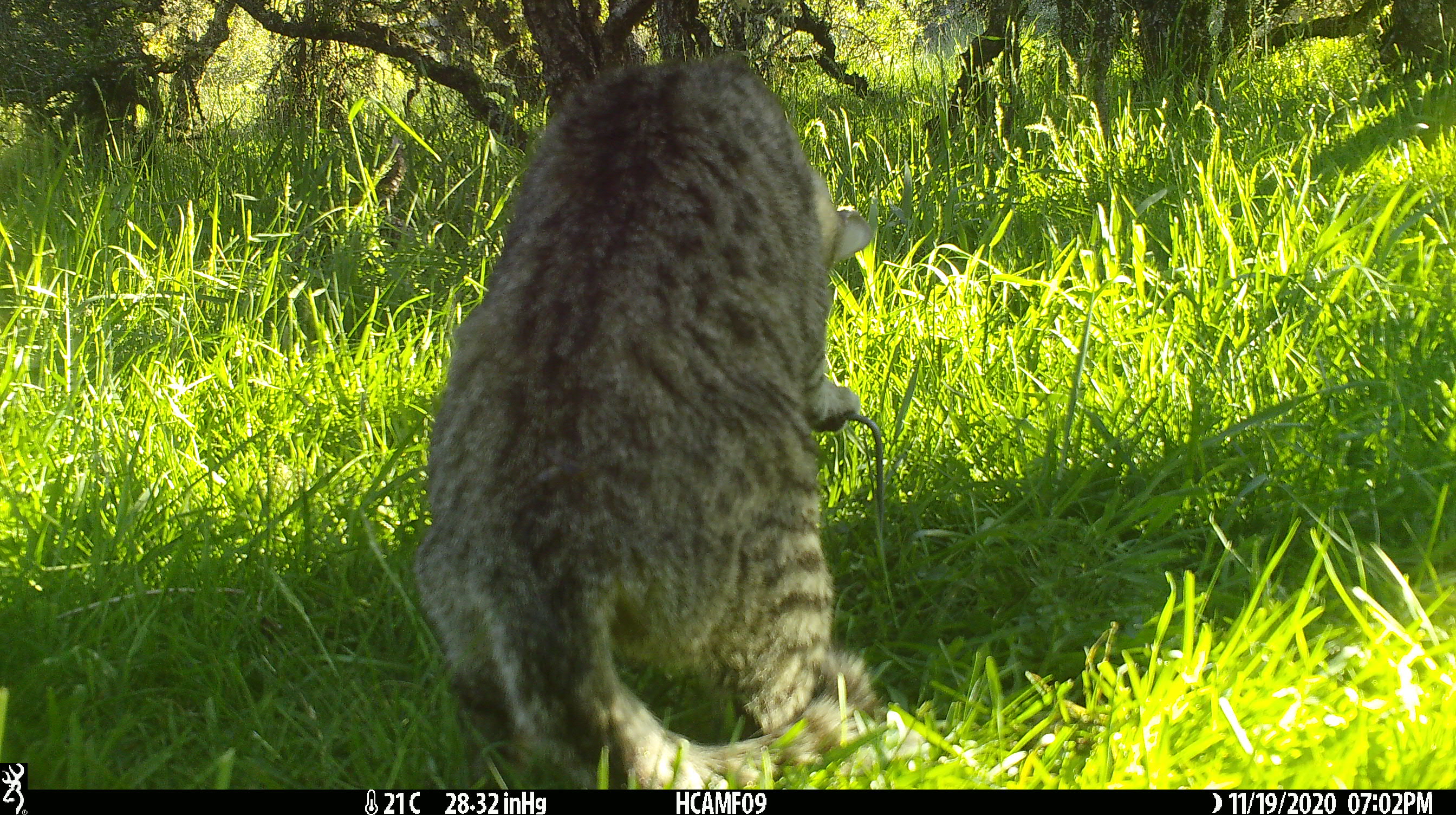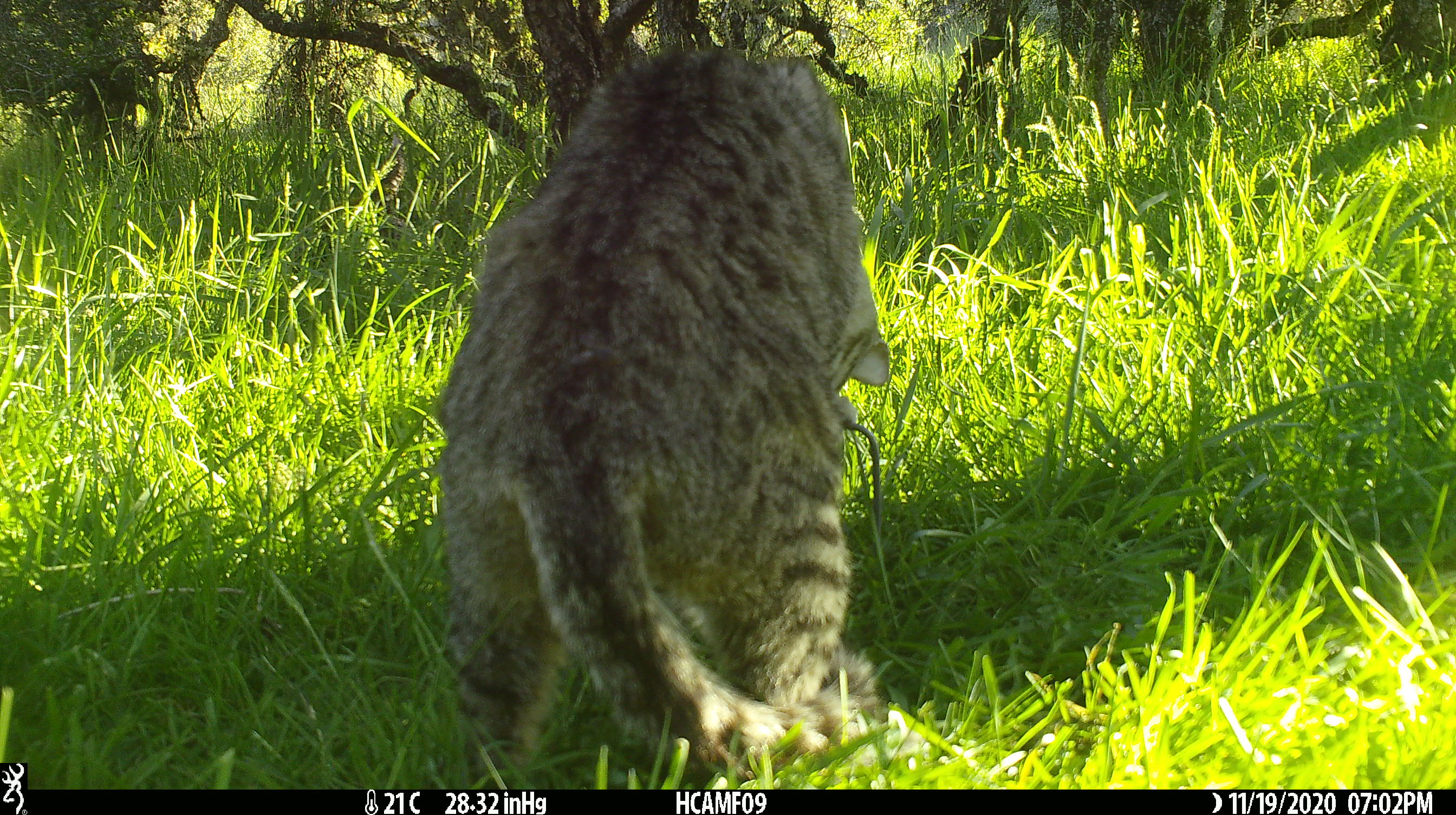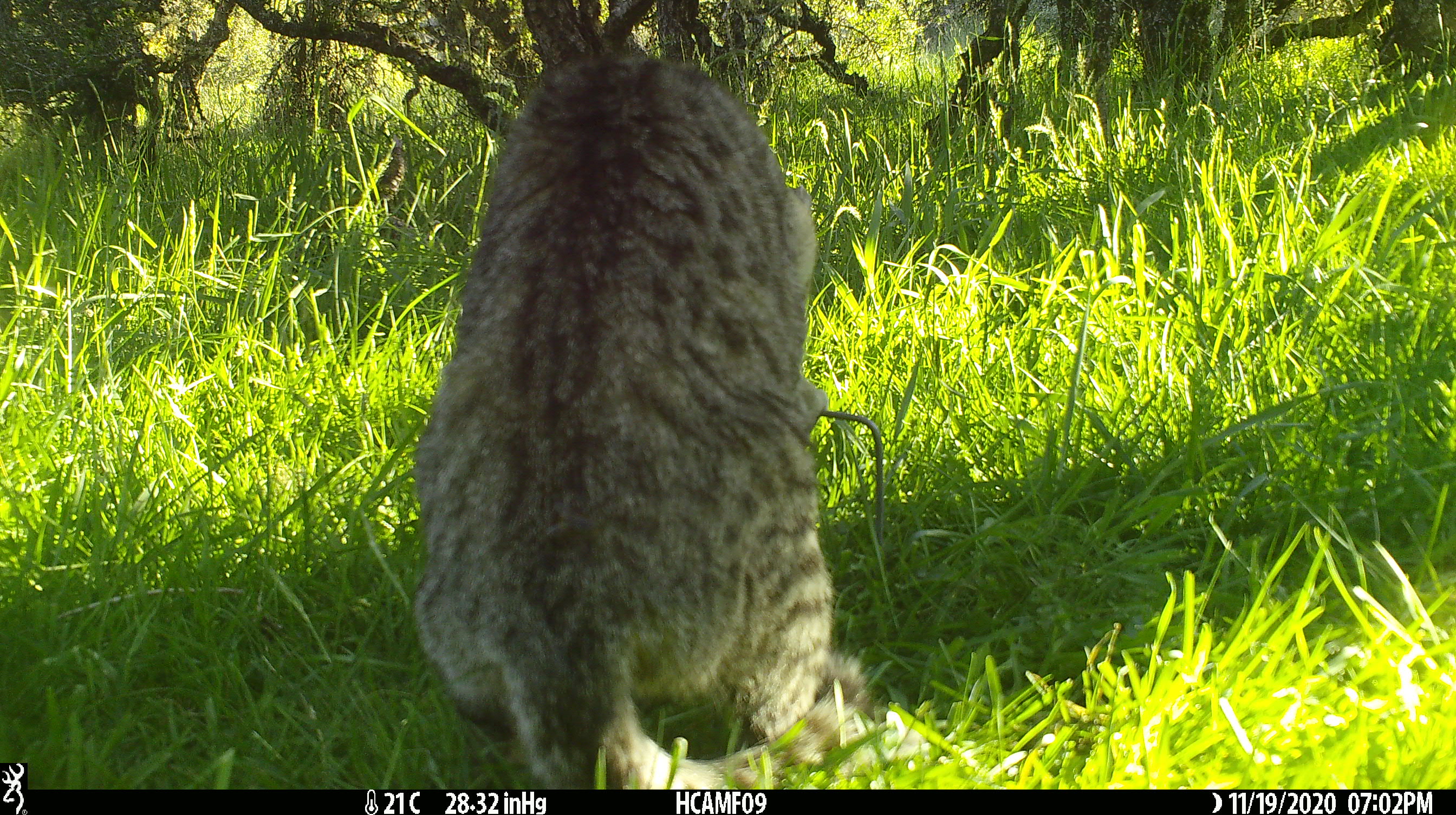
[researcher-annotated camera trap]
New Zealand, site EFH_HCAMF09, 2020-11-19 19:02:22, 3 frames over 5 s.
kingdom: Animalia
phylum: Chordata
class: Mammalia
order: Carnivora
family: Felidae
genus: Felis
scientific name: Felis catus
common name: domestic cat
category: cat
Cat (domestic cat) (Felis catus).